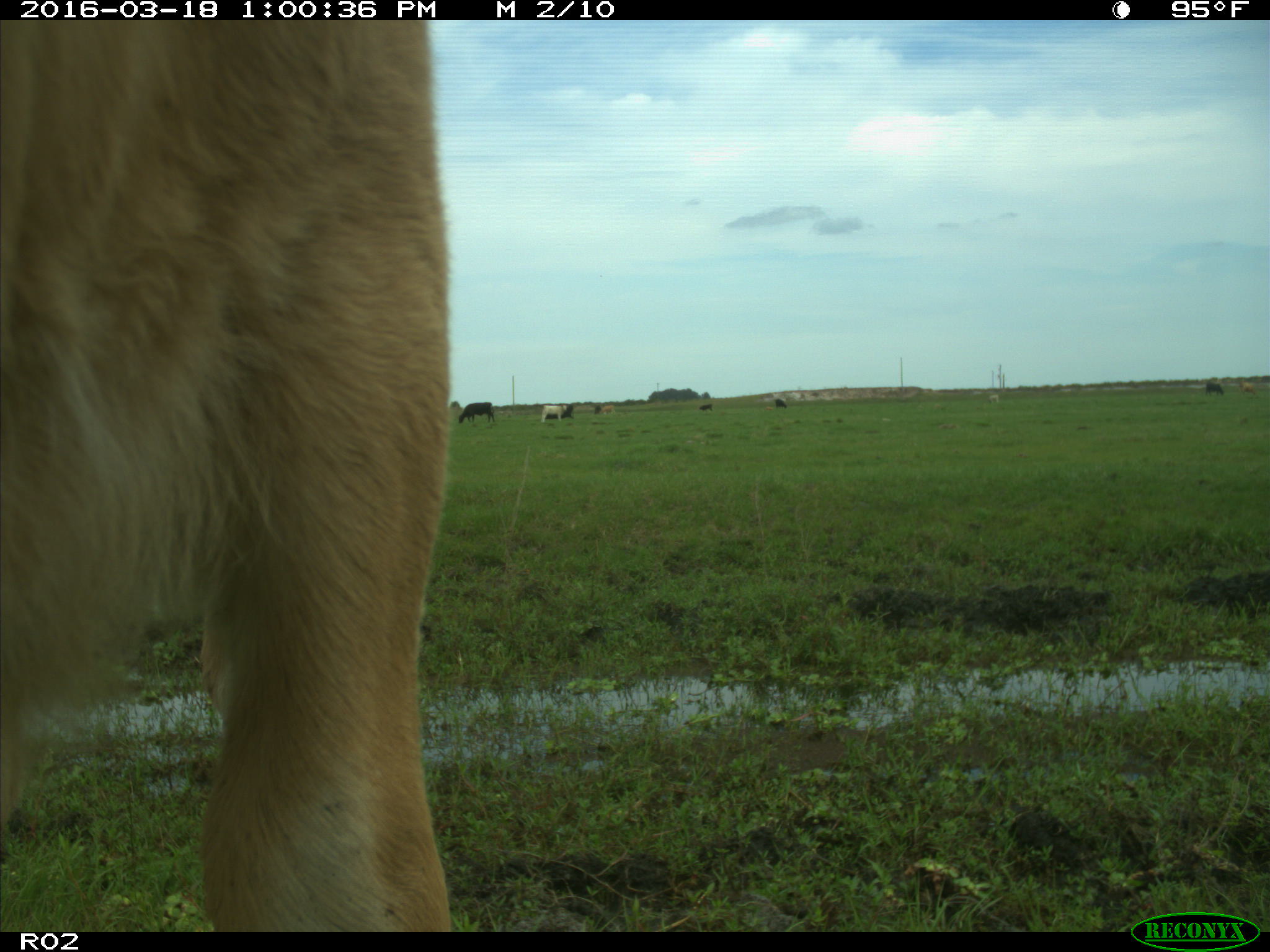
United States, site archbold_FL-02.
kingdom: Animalia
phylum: Chordata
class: Mammalia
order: Artiodactyla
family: Bovidae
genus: Bos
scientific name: Bos taurus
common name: domestic cow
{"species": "Bos taurus (domestic cow)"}